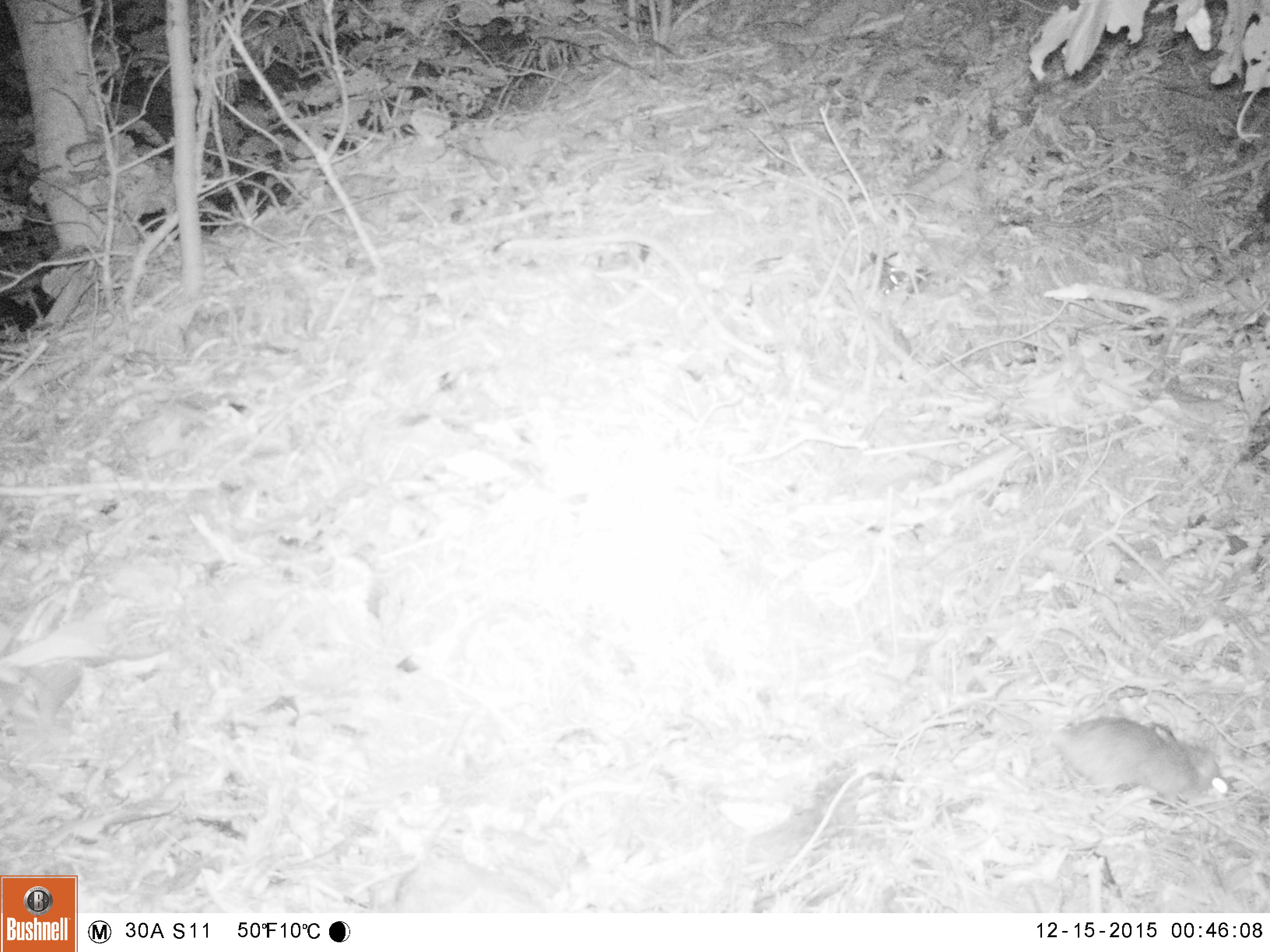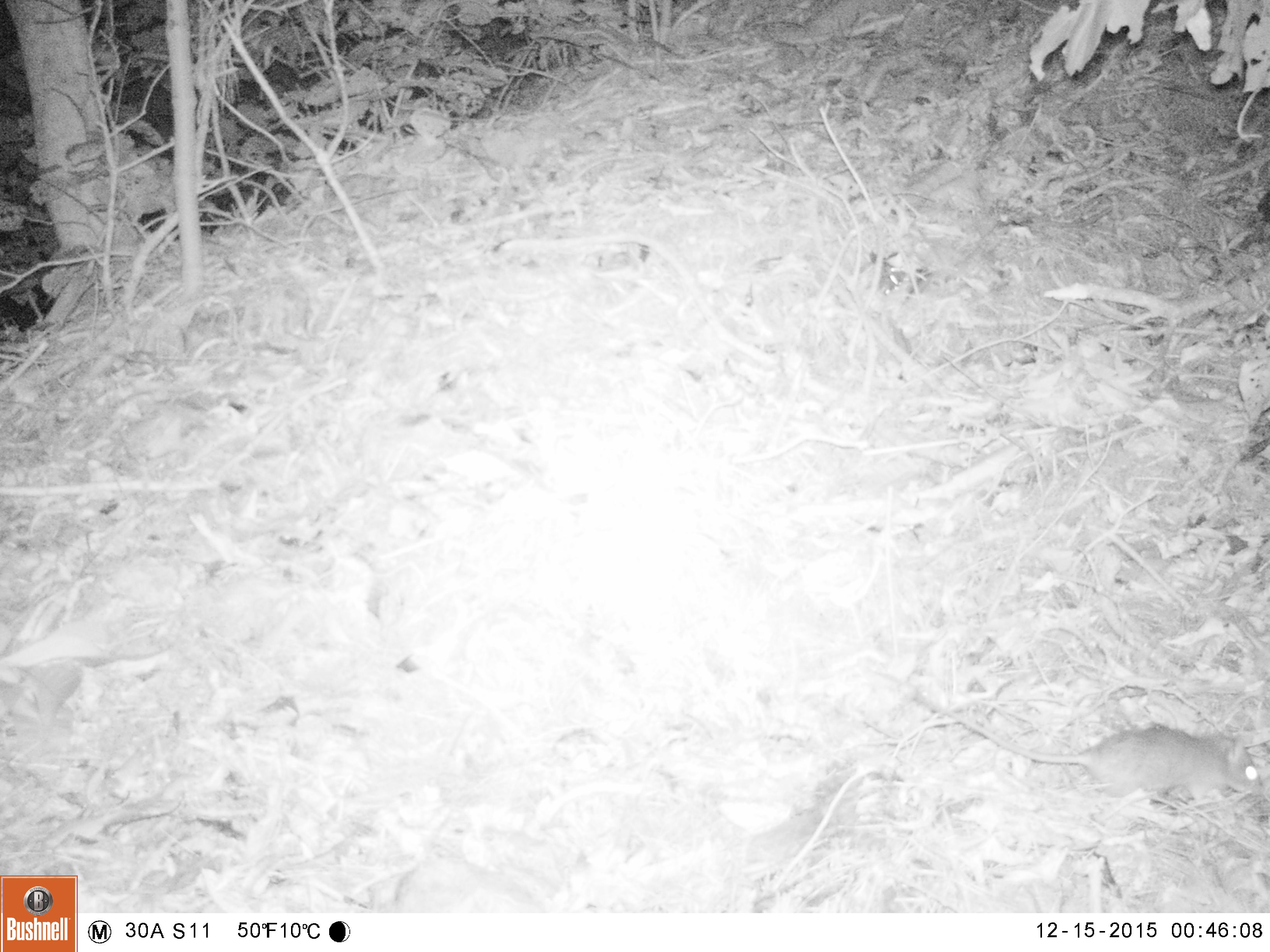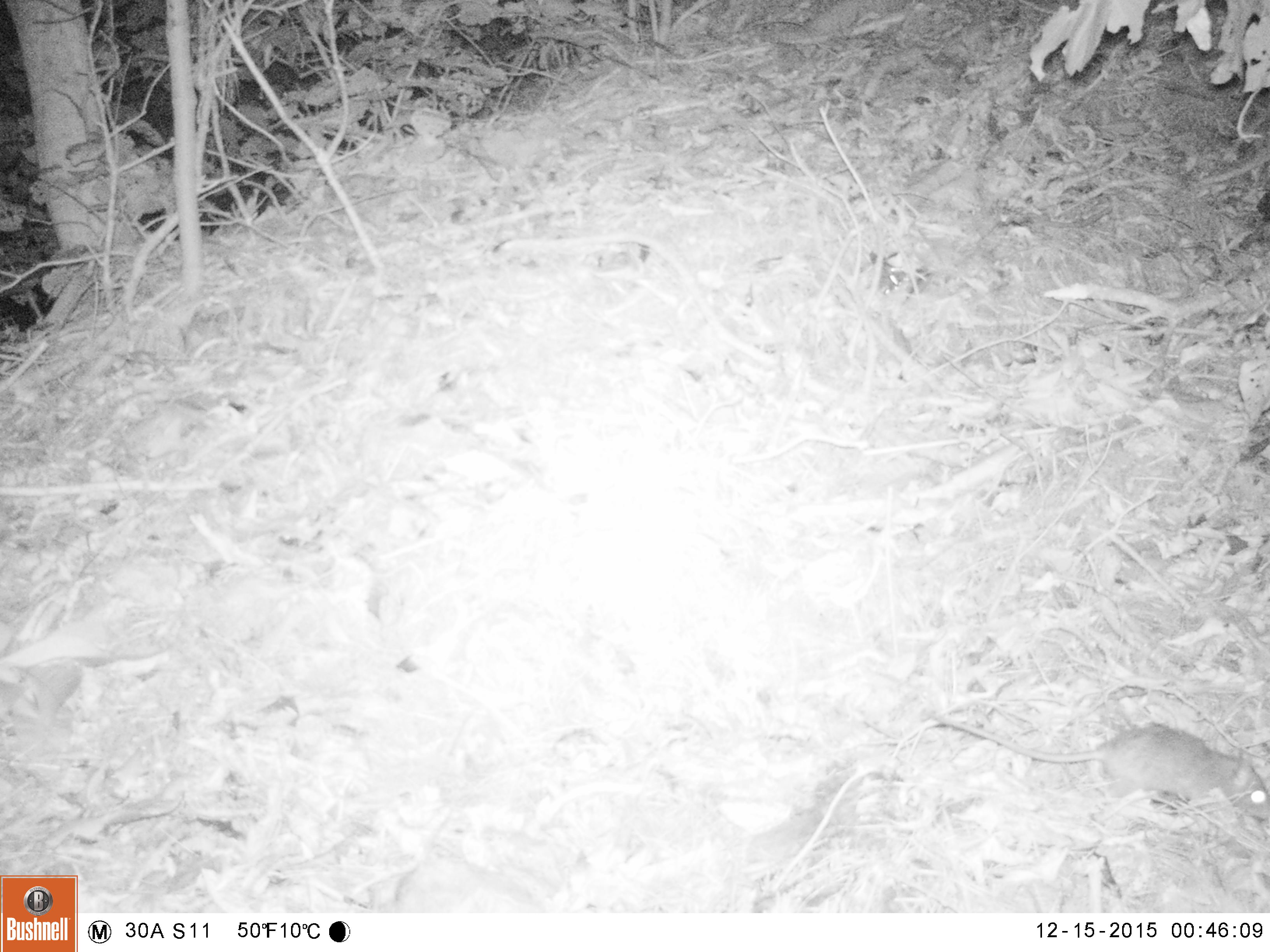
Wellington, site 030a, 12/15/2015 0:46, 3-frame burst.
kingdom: Animalia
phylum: Chordata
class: Mammalia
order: Rodentia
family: Muridae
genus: Rattus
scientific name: Rattus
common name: rat